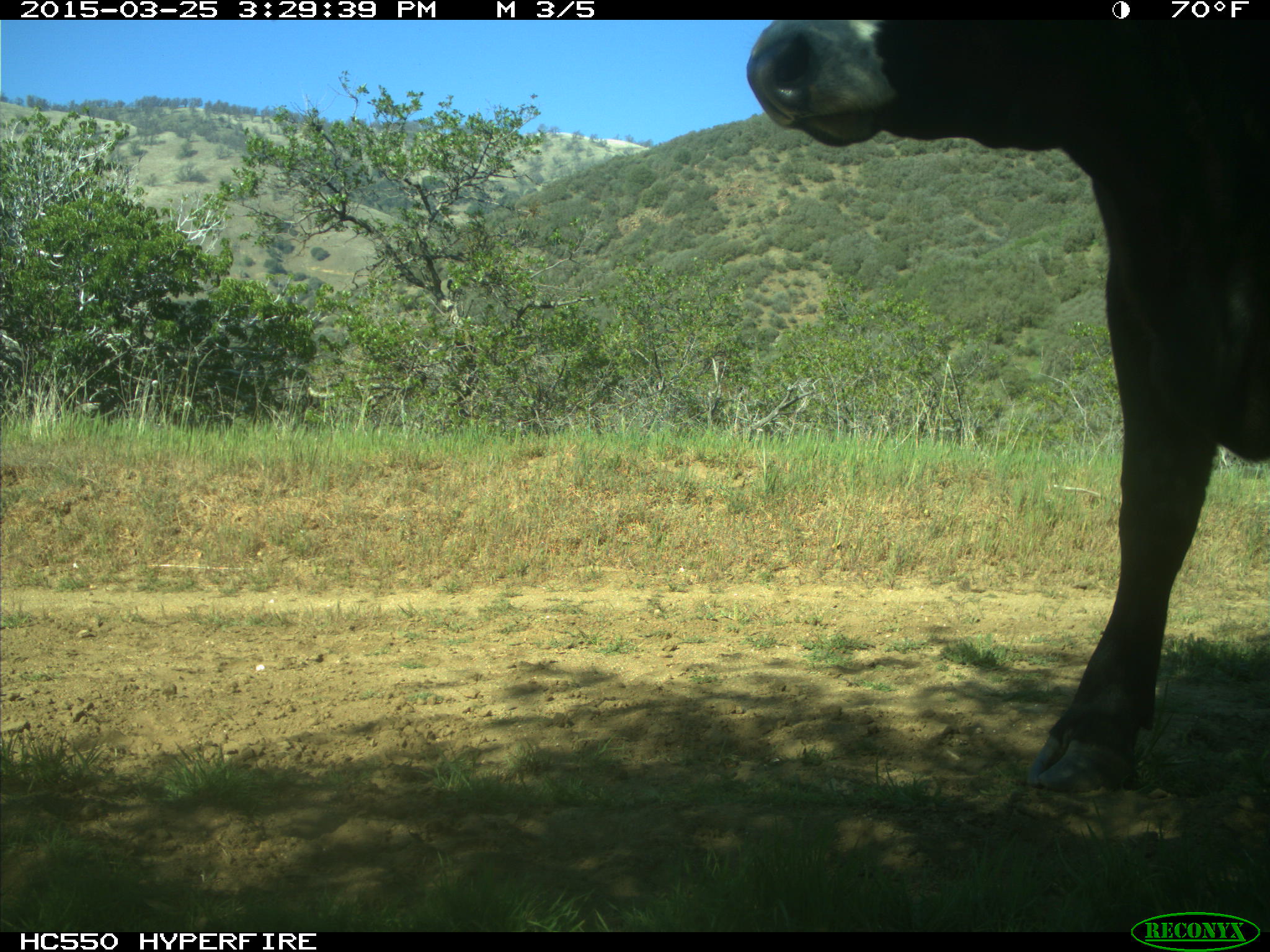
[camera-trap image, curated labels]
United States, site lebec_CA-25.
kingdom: Animalia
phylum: Chordata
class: Mammalia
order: Artiodactyla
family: Bovidae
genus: Bos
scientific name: Bos taurus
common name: domestic cow